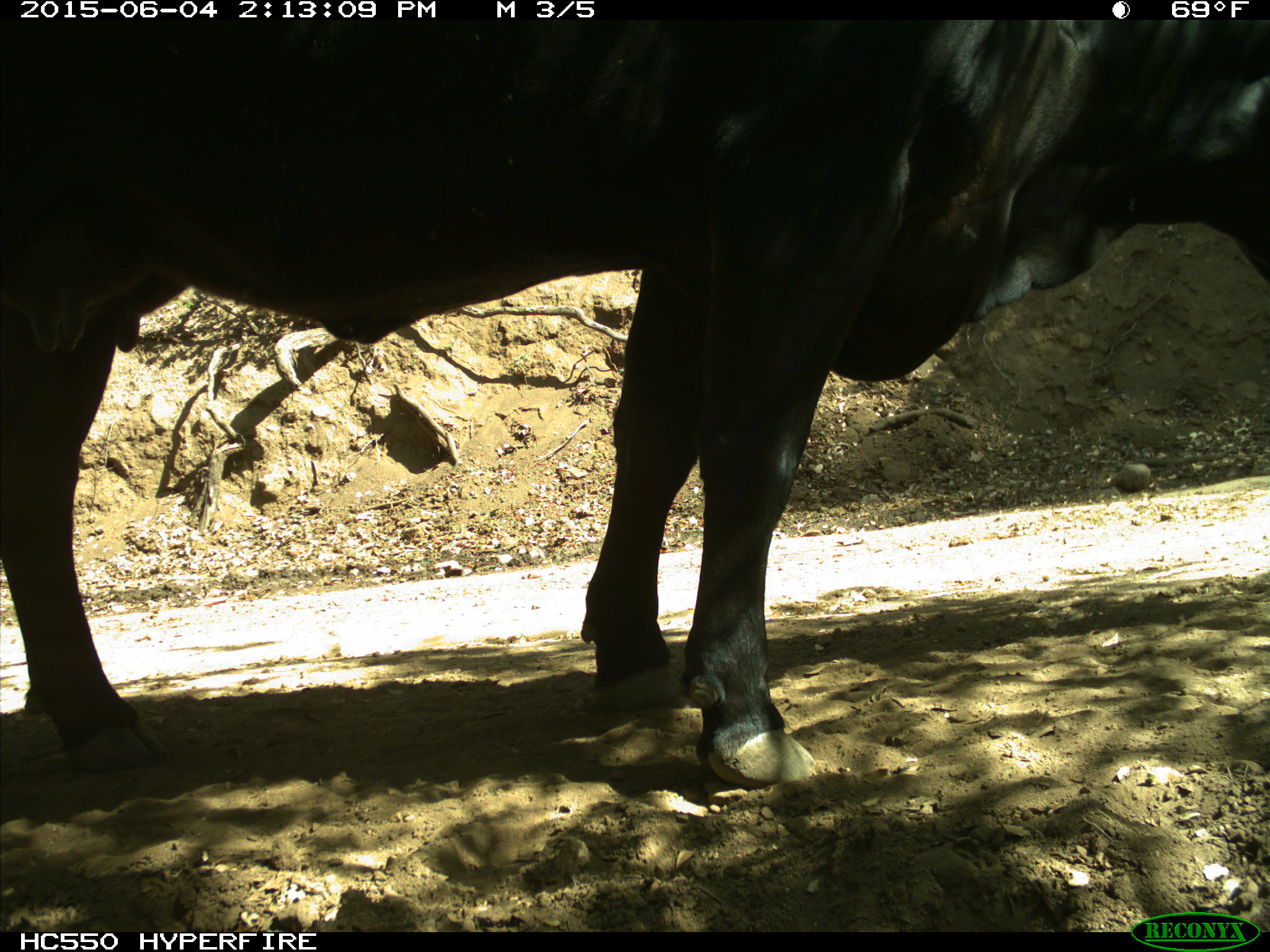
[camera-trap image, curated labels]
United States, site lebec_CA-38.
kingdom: Animalia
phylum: Chordata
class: Mammalia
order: Artiodactyla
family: Bovidae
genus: Bos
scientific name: Bos taurus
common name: domestic cow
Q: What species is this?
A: Bos taurus (domestic cow).